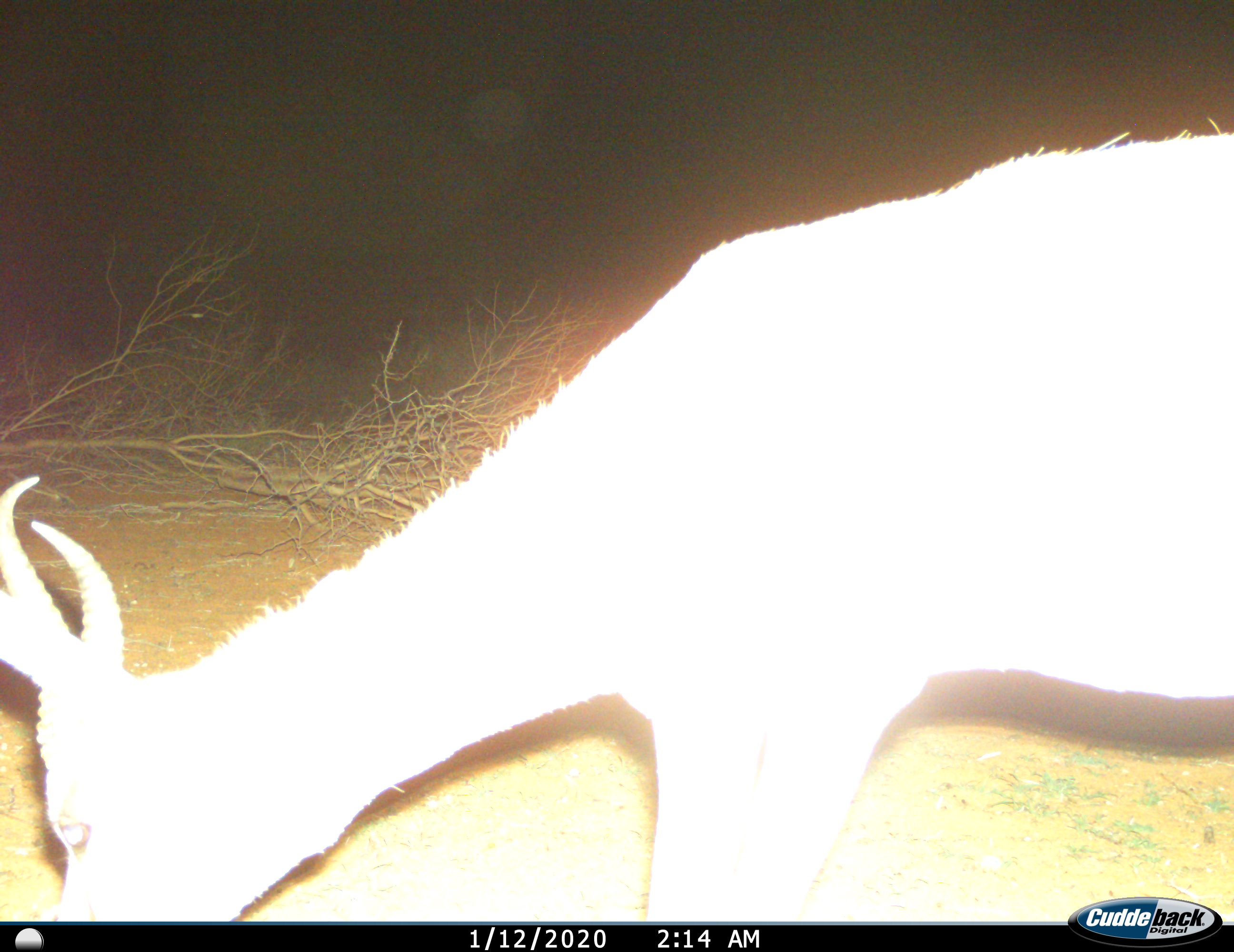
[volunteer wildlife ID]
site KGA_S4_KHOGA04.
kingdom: Animalia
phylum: Chordata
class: Mammalia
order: Artiodactyla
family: Bovidae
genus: Antidorcas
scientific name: Antidorcas marsupialis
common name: springbok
Springbok (Antidorcas marsupialis), count 1. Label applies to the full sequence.